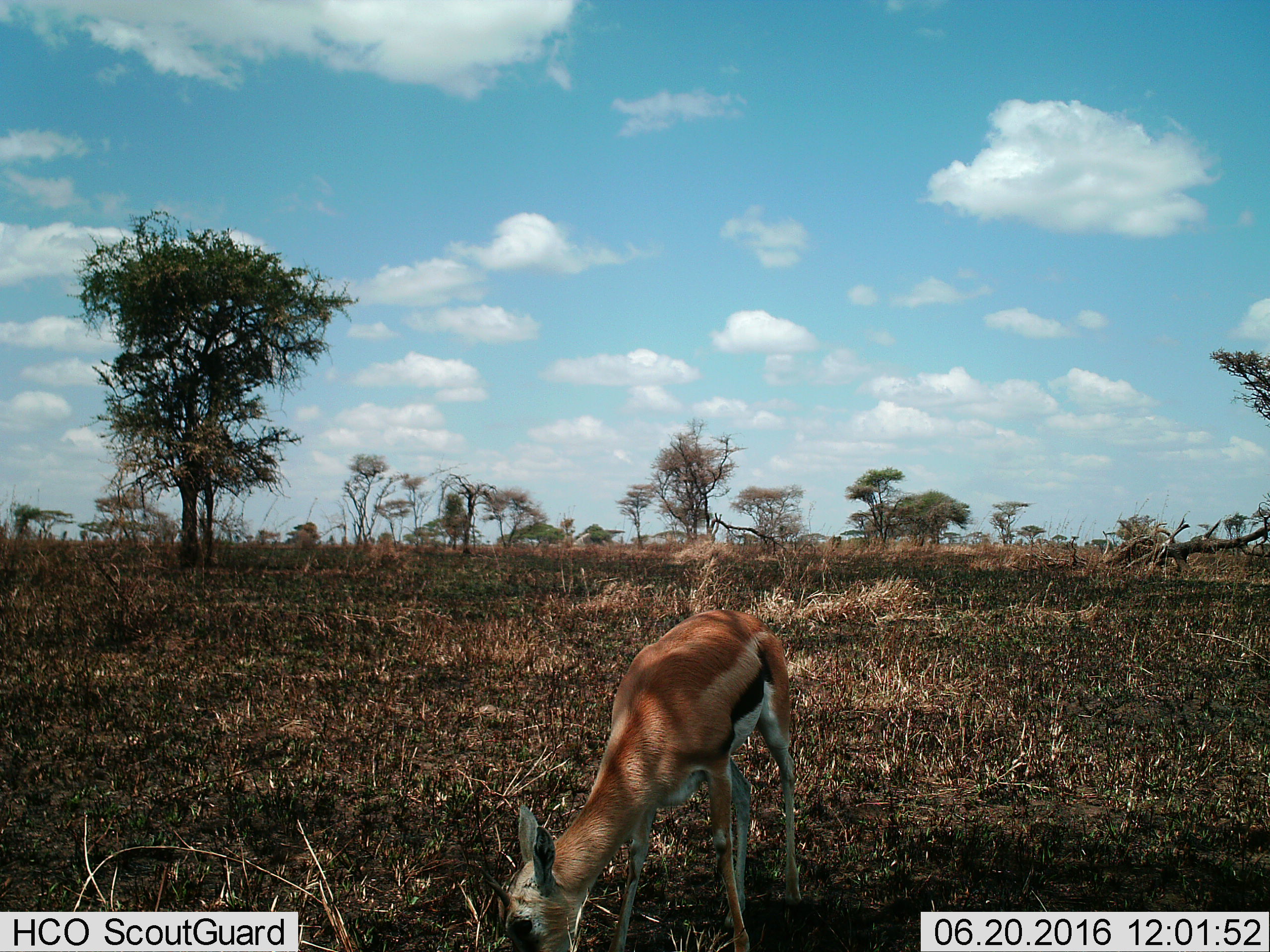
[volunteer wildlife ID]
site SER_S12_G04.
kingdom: Animalia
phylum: Chordata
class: Mammalia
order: Artiodactyla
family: Bovidae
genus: Eudorcas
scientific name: Eudorcas thomsonii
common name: thomson's gazelle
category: gazellethomsons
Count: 1.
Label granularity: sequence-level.